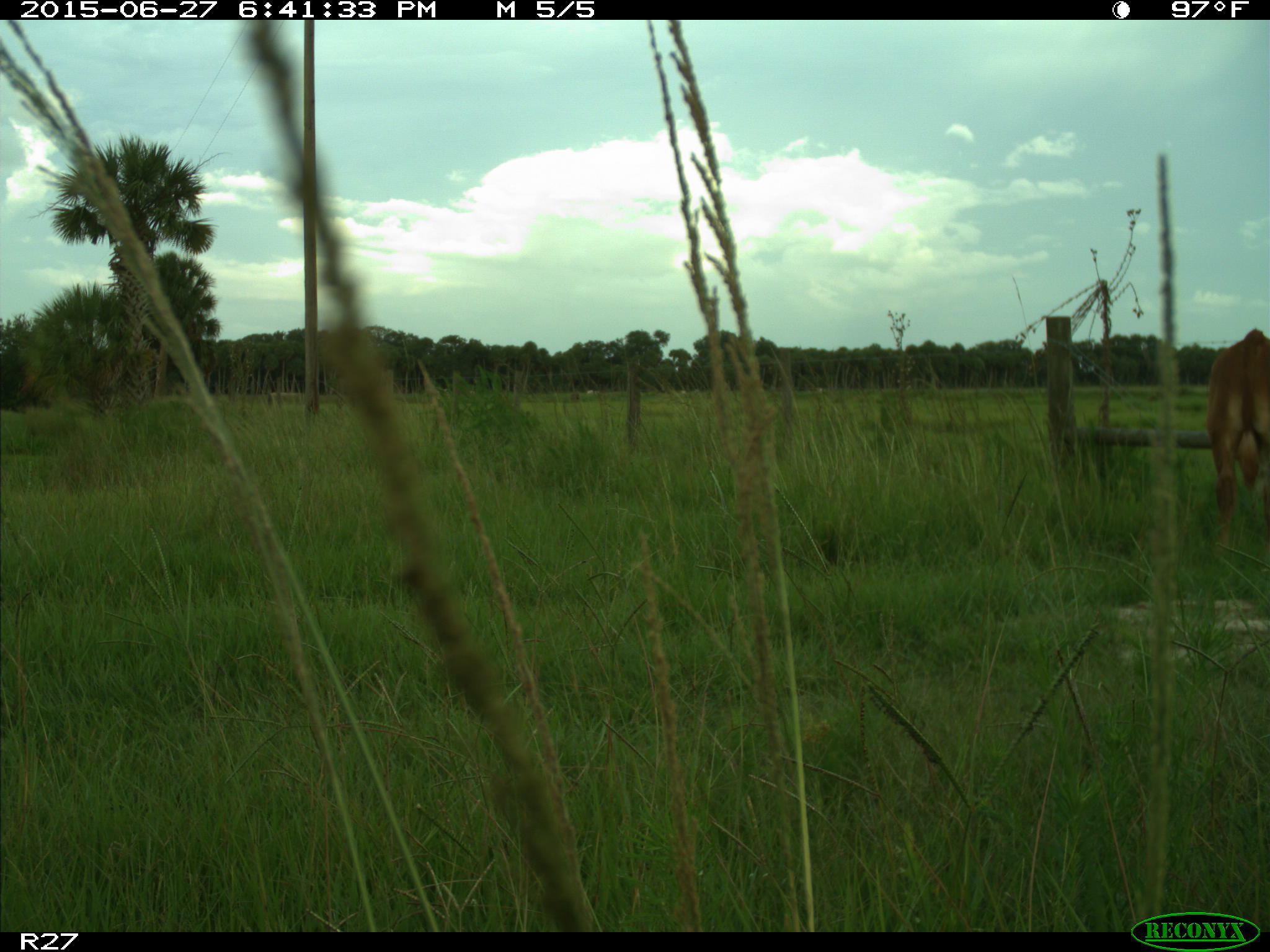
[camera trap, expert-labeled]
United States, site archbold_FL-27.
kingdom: Animalia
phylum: Chordata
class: Mammalia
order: Artiodactyla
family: Bovidae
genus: Bos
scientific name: Bos taurus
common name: domestic cow